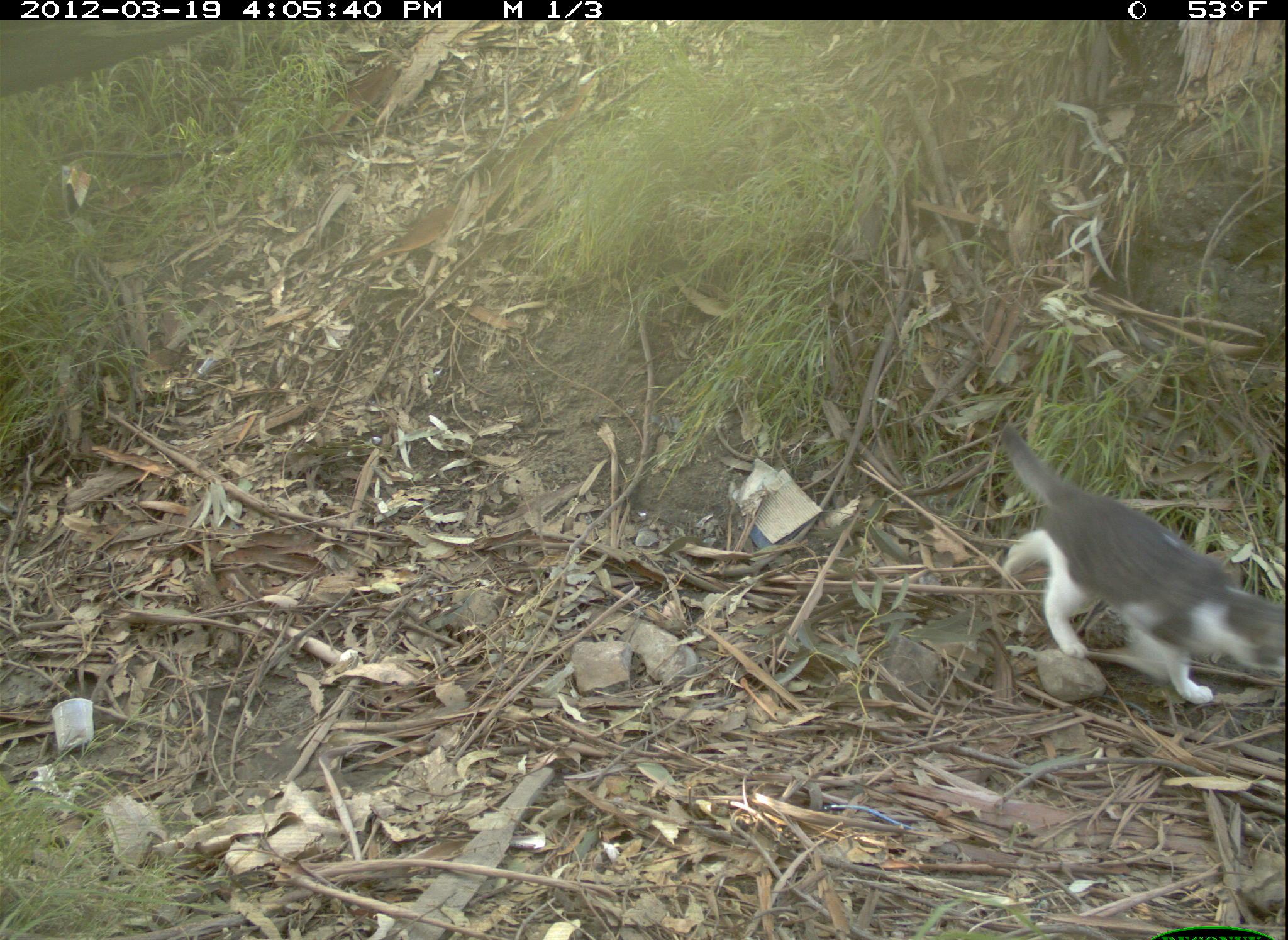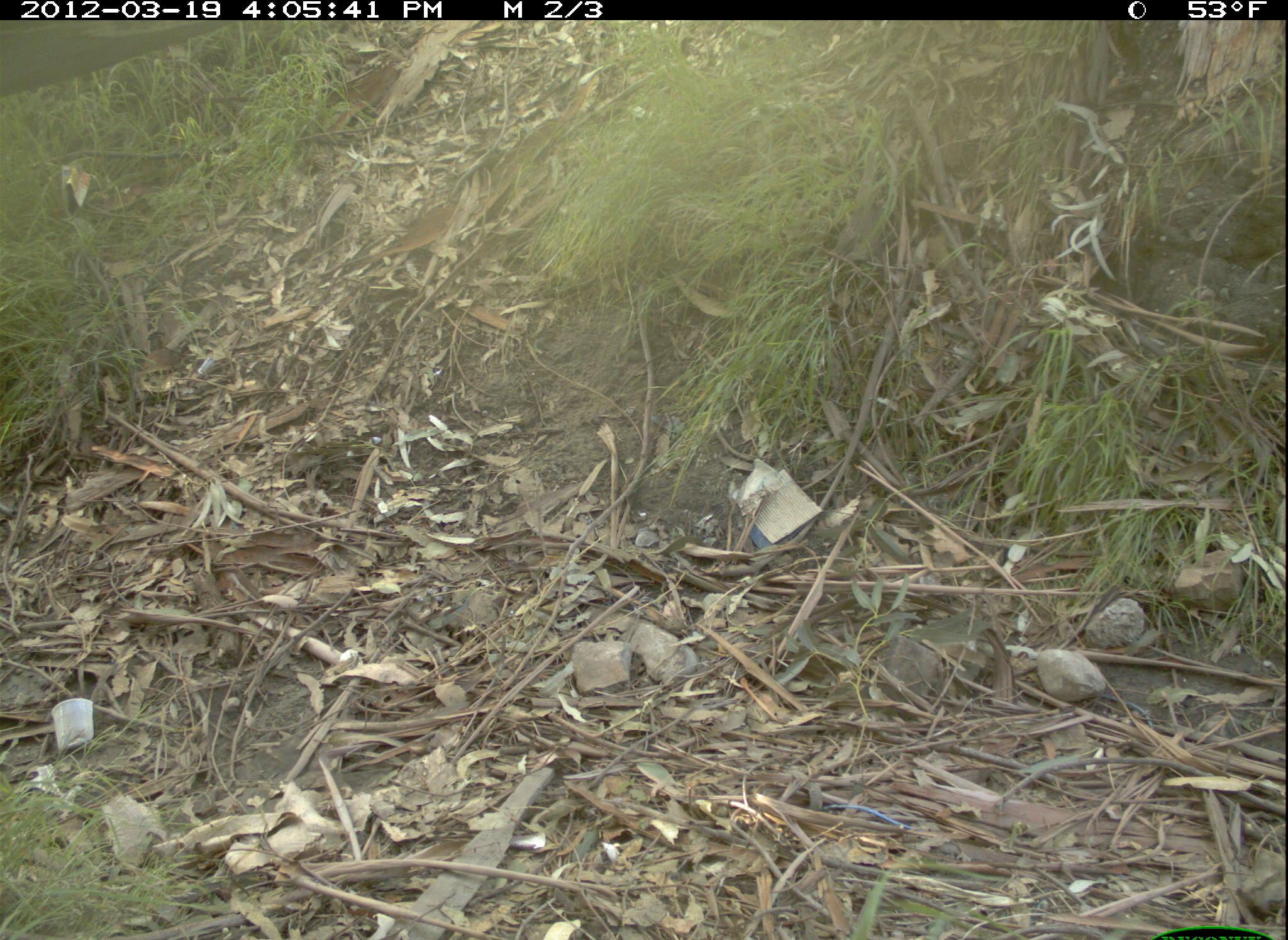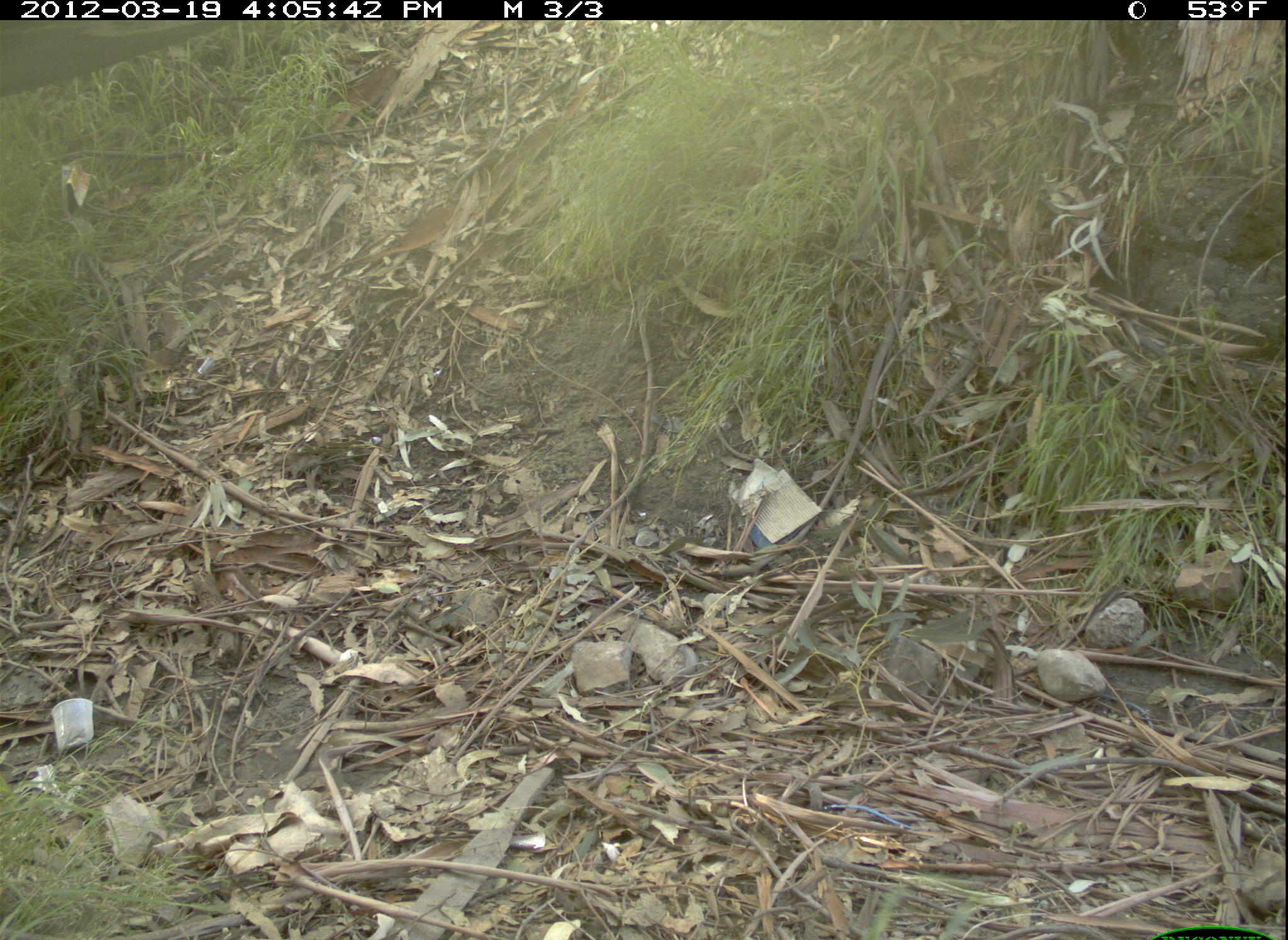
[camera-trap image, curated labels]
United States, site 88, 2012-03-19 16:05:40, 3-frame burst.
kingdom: Animalia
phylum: Chordata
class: Mammalia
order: Carnivora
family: Felidae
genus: Felis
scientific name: Felis catus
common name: cat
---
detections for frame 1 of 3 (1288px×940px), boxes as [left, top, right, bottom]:
cat: [989, 419, 1286, 723]